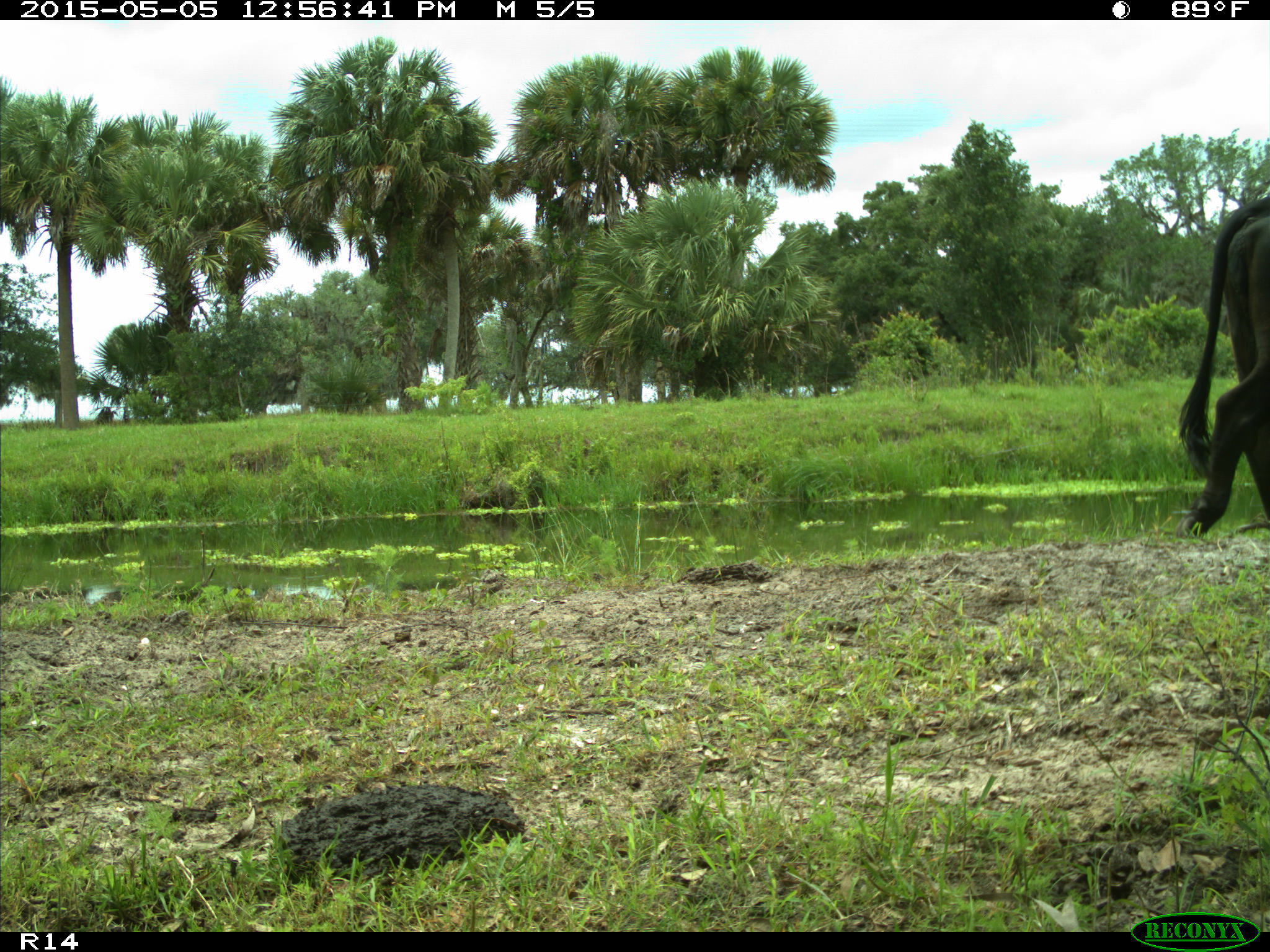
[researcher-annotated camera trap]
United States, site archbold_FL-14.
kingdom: Animalia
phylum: Chordata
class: Mammalia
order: Artiodactyla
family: Bovidae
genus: Bos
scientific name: Bos taurus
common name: domestic cow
Bos taurus (domestic cow).